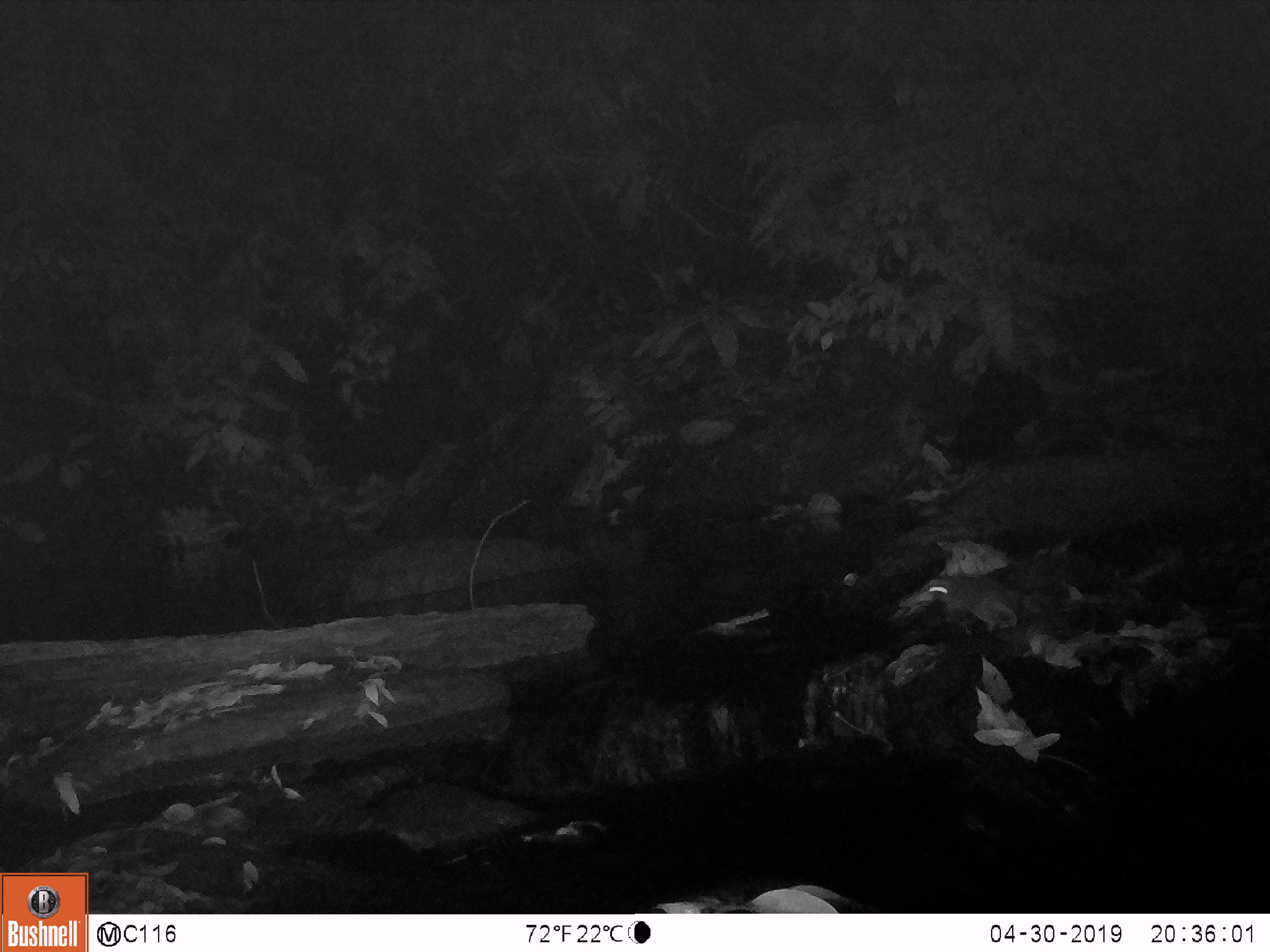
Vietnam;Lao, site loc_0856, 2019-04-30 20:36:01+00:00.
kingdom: Animalia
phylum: Chordata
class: Mammalia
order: Rodentia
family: Muridae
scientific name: Muridae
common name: old-world mice and rats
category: unidentified murid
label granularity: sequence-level